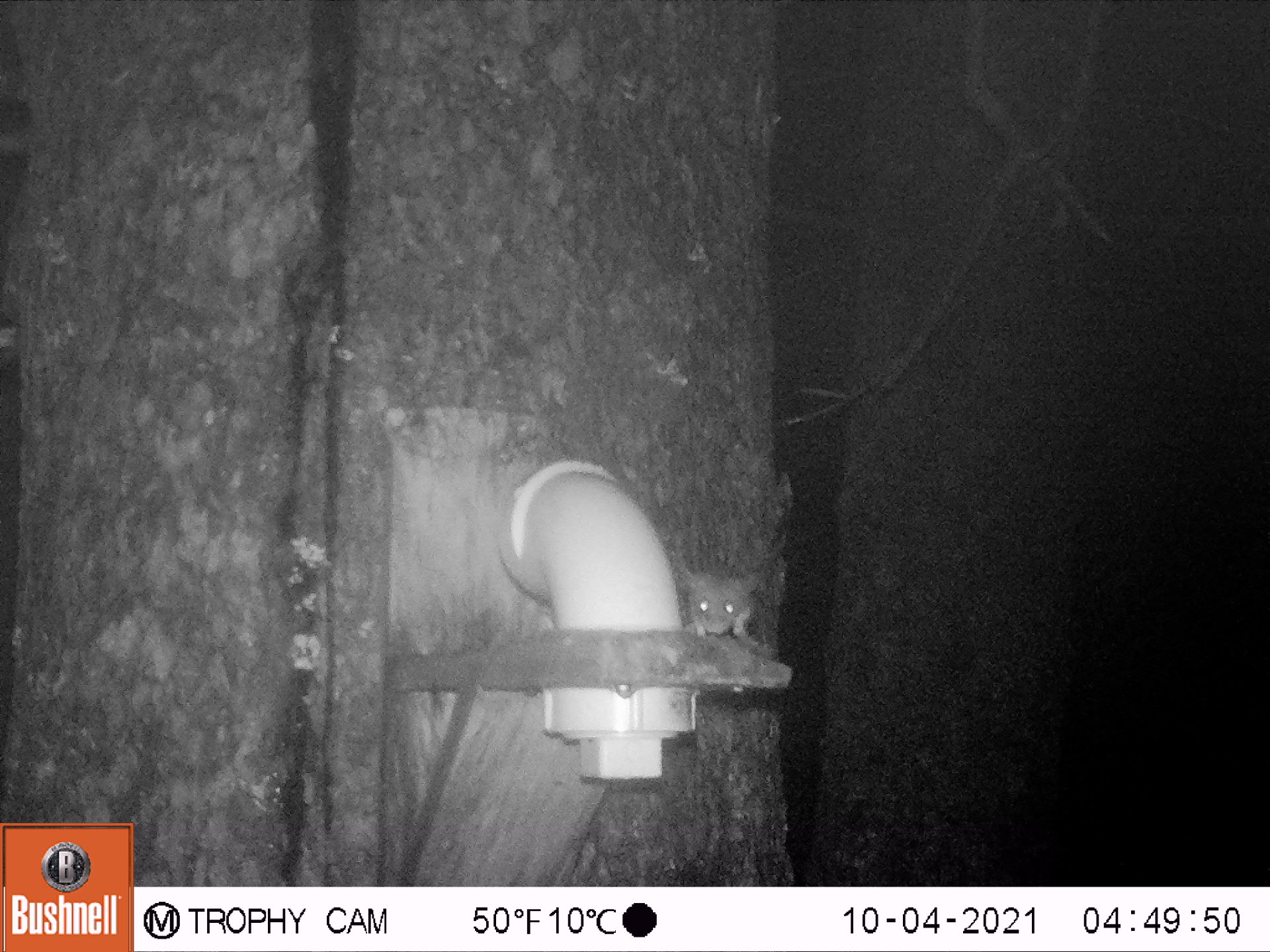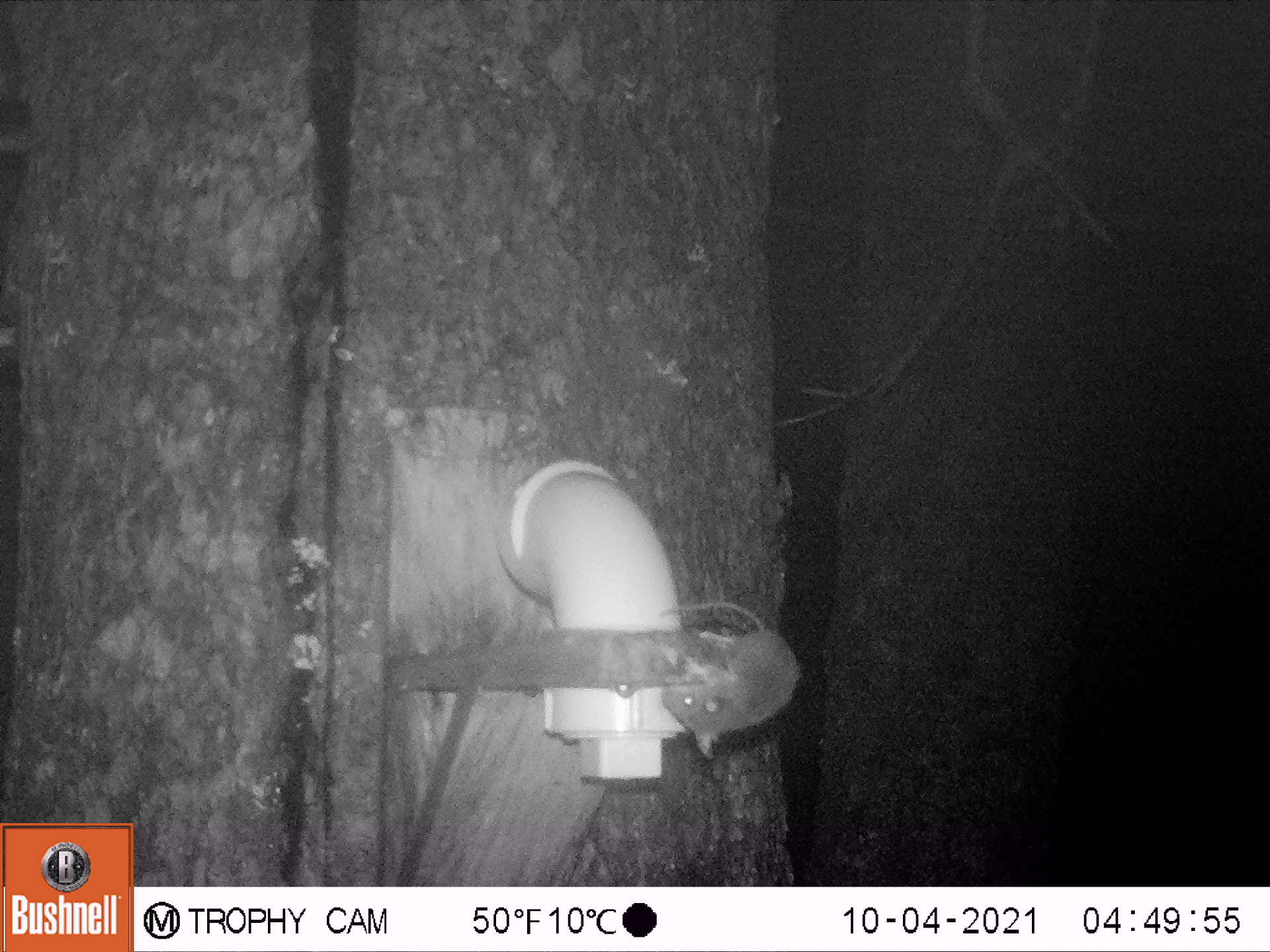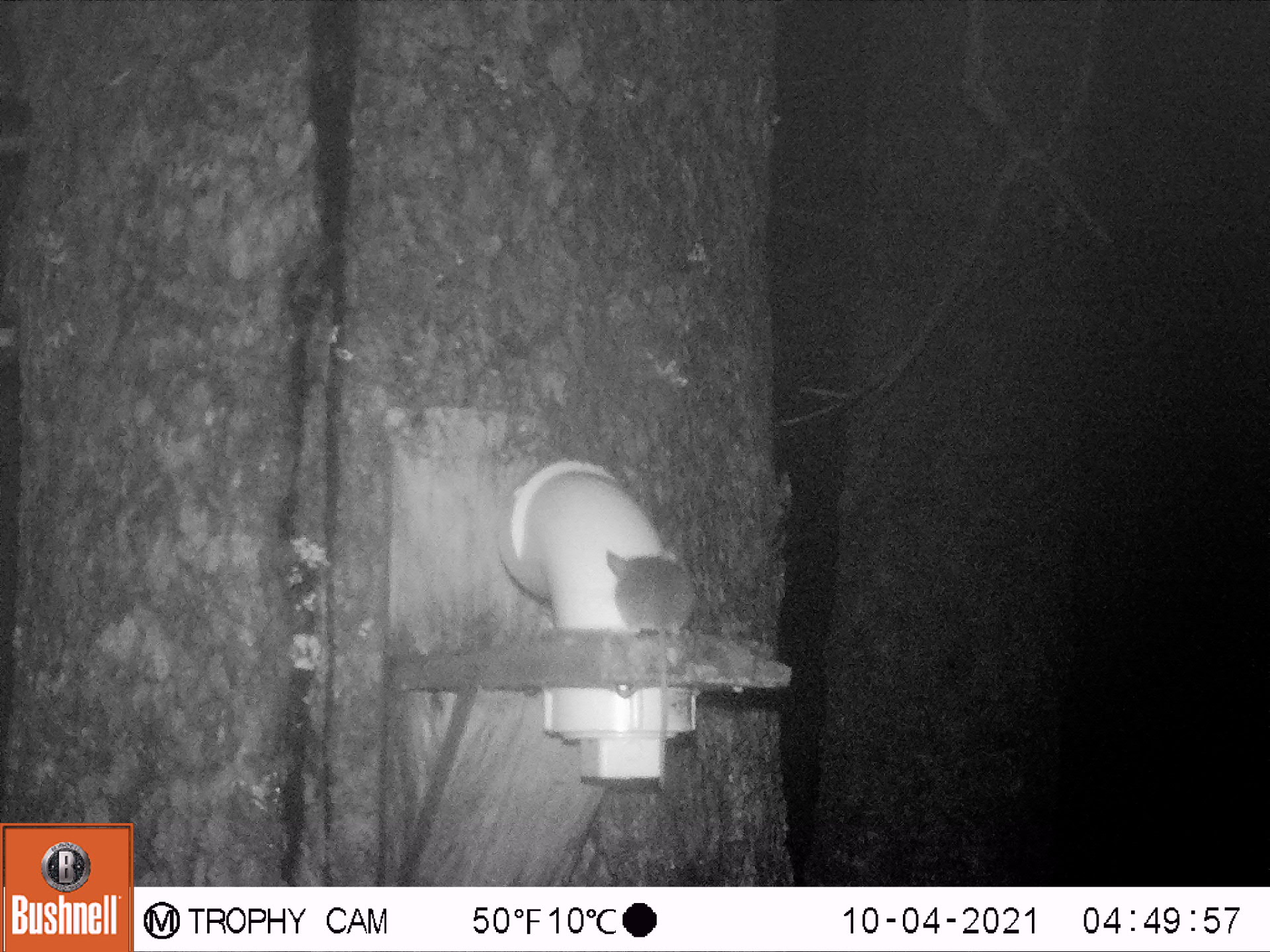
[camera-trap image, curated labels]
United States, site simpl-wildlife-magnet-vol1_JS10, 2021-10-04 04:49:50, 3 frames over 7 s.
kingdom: Animalia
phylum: Chordata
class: Mammalia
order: Rodentia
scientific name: Rodentia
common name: mouse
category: mouse sp.